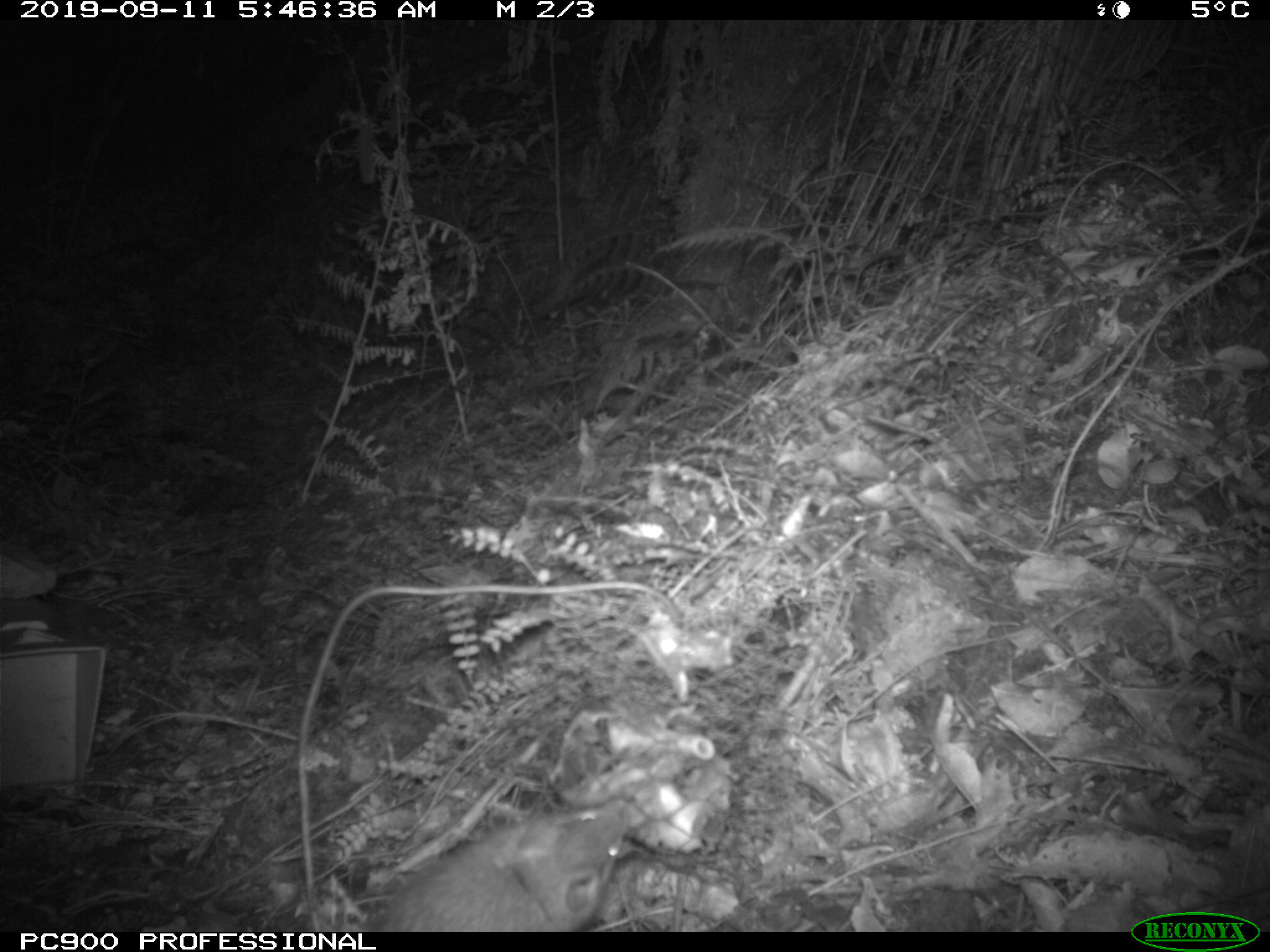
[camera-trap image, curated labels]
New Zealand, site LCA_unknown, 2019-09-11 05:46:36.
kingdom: Animalia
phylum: Chordata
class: Mammalia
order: Rodentia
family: Muridae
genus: Rattus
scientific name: Rattus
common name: rat